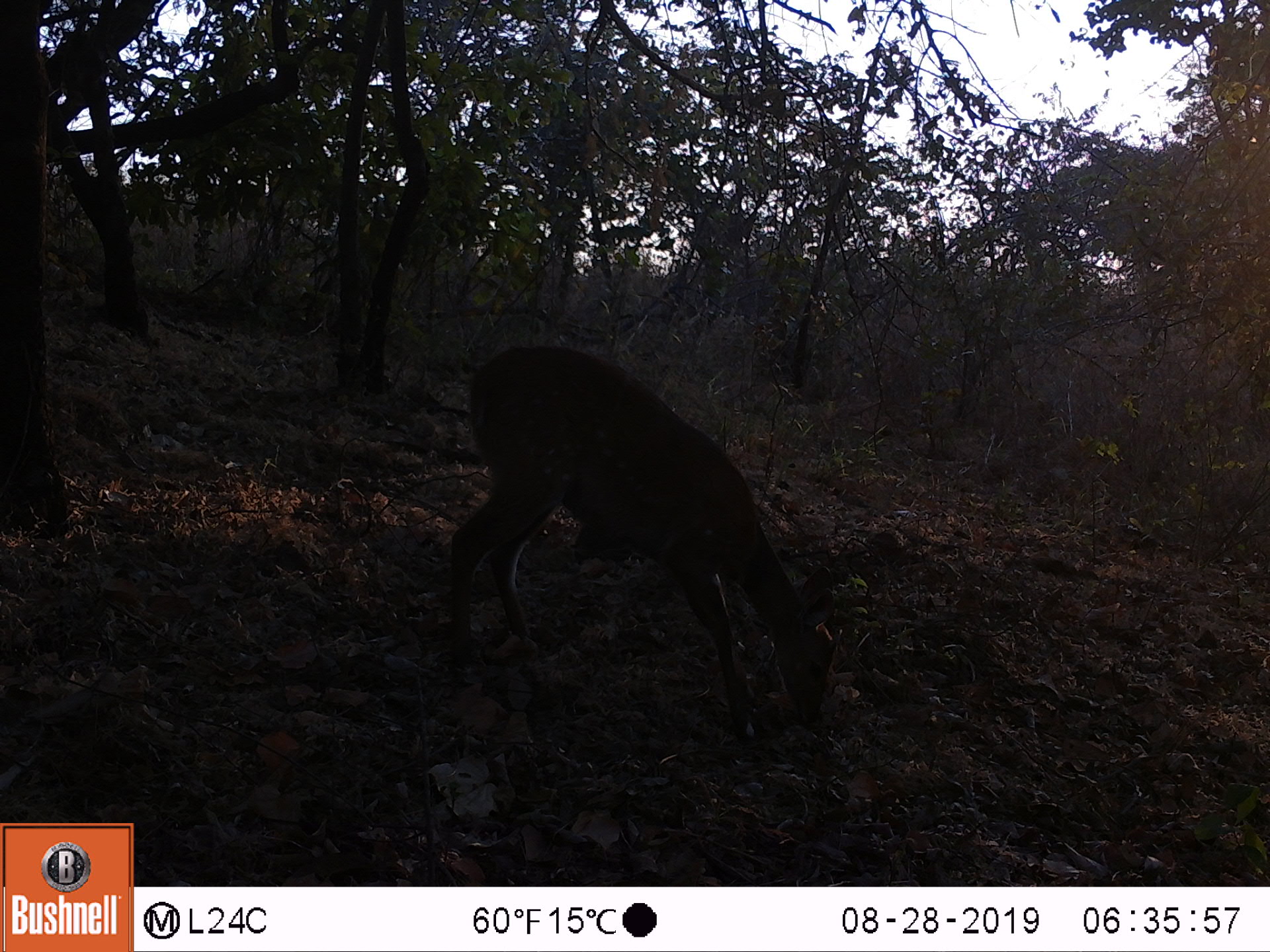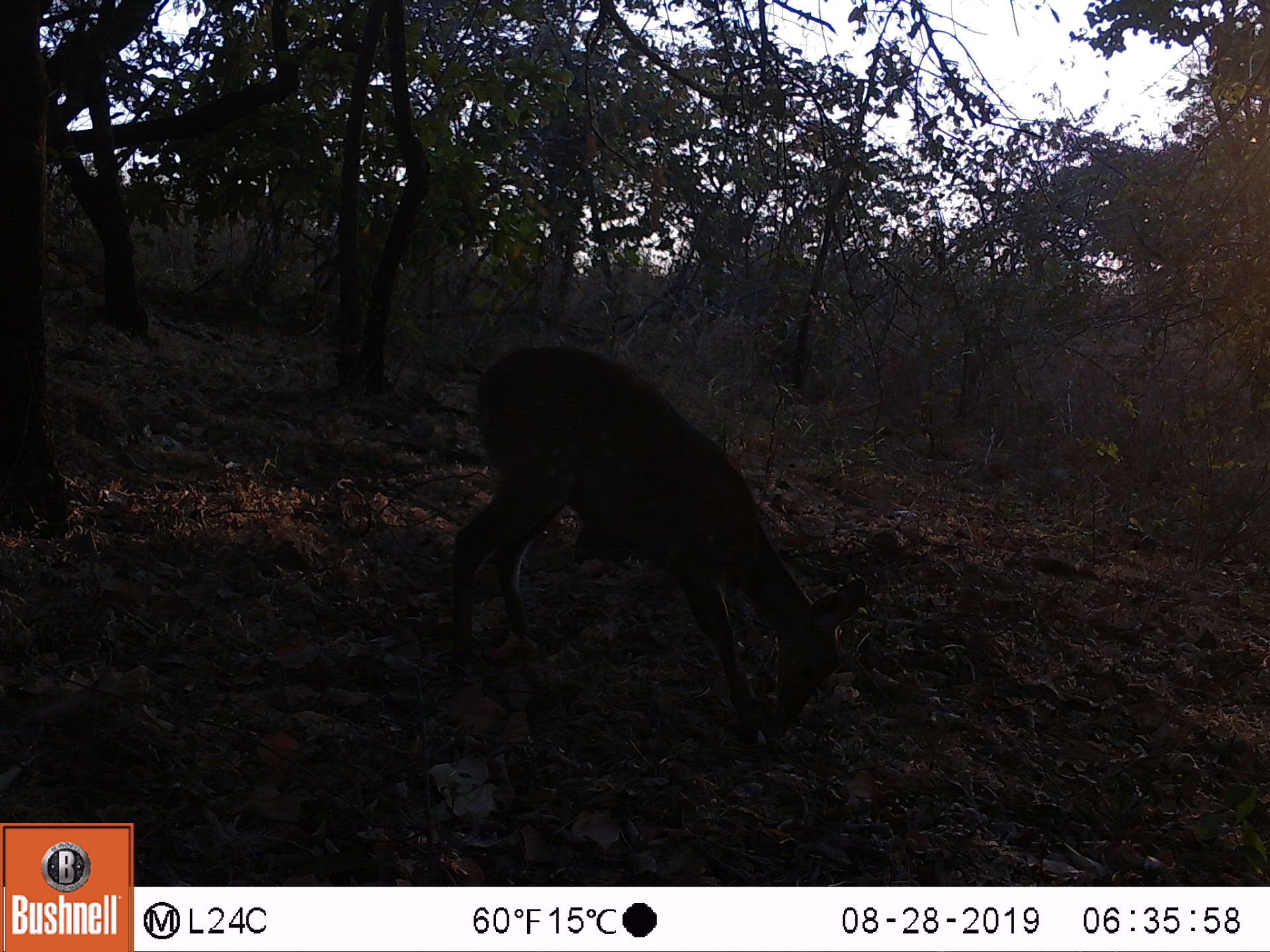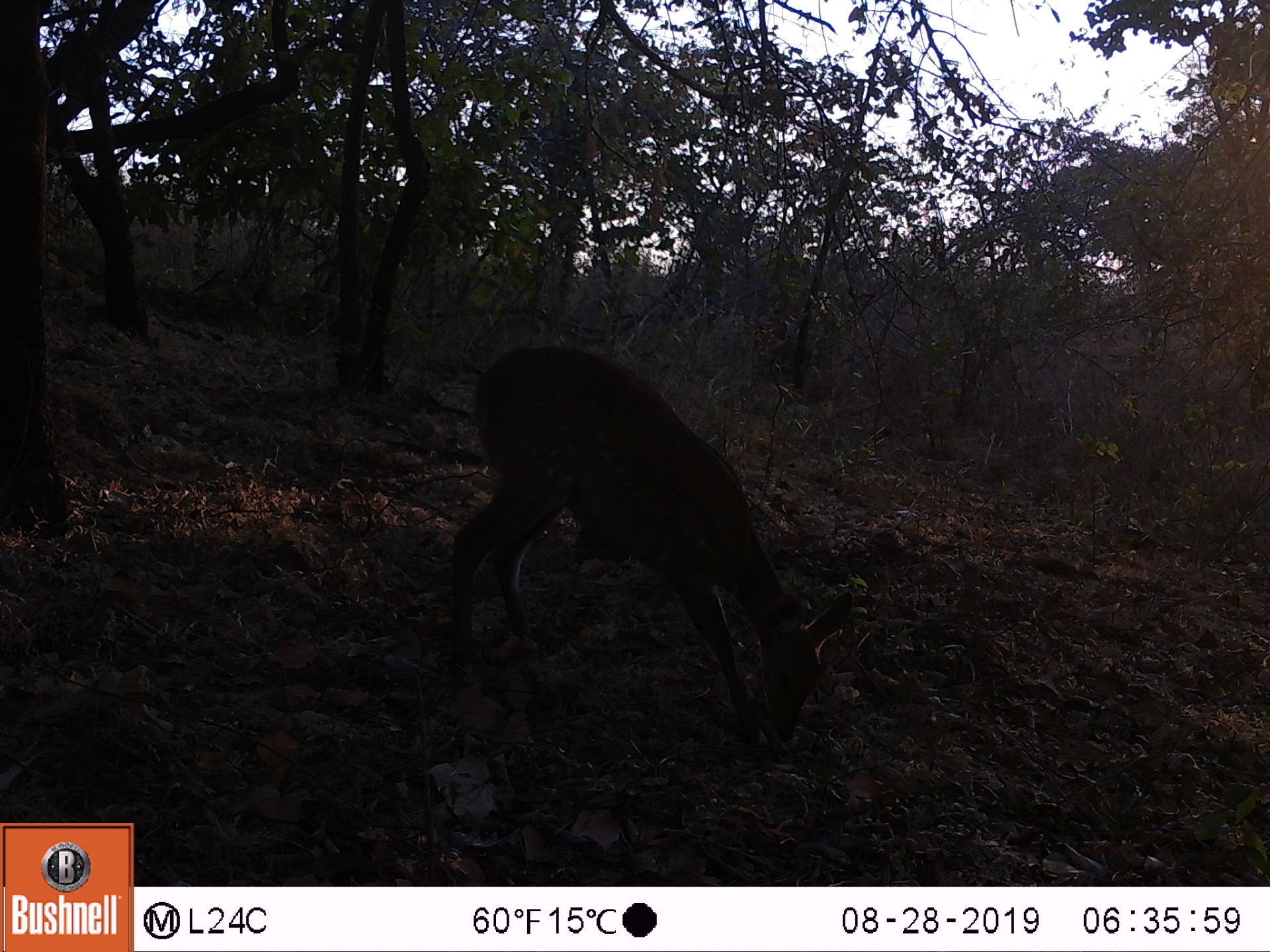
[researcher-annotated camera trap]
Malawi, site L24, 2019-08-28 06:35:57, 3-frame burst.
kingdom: Animalia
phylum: Chordata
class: Mammalia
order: Artiodactyla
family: Bovidae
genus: Tragelaphus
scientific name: Tragelaphus sylvaticus sylvaticus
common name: cape bushbuck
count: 1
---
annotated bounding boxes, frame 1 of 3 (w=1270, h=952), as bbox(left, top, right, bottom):
cape bushbuck: bbox(449, 335, 848, 742)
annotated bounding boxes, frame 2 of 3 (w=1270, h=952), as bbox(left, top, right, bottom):
cape bushbuck: bbox(452, 343, 871, 757)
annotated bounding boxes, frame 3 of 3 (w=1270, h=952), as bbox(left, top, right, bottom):
cape bushbuck: bbox(440, 347, 858, 758)